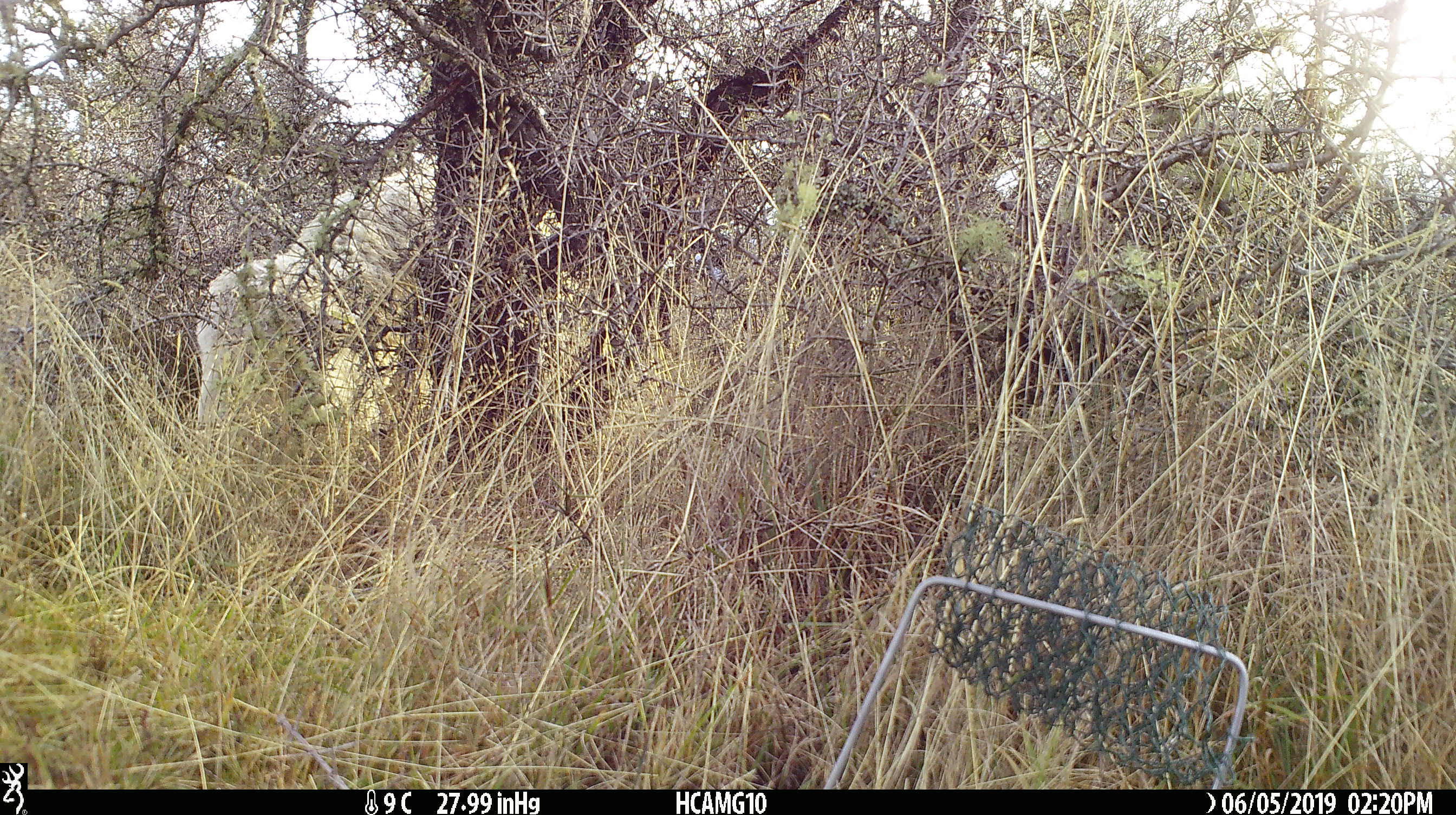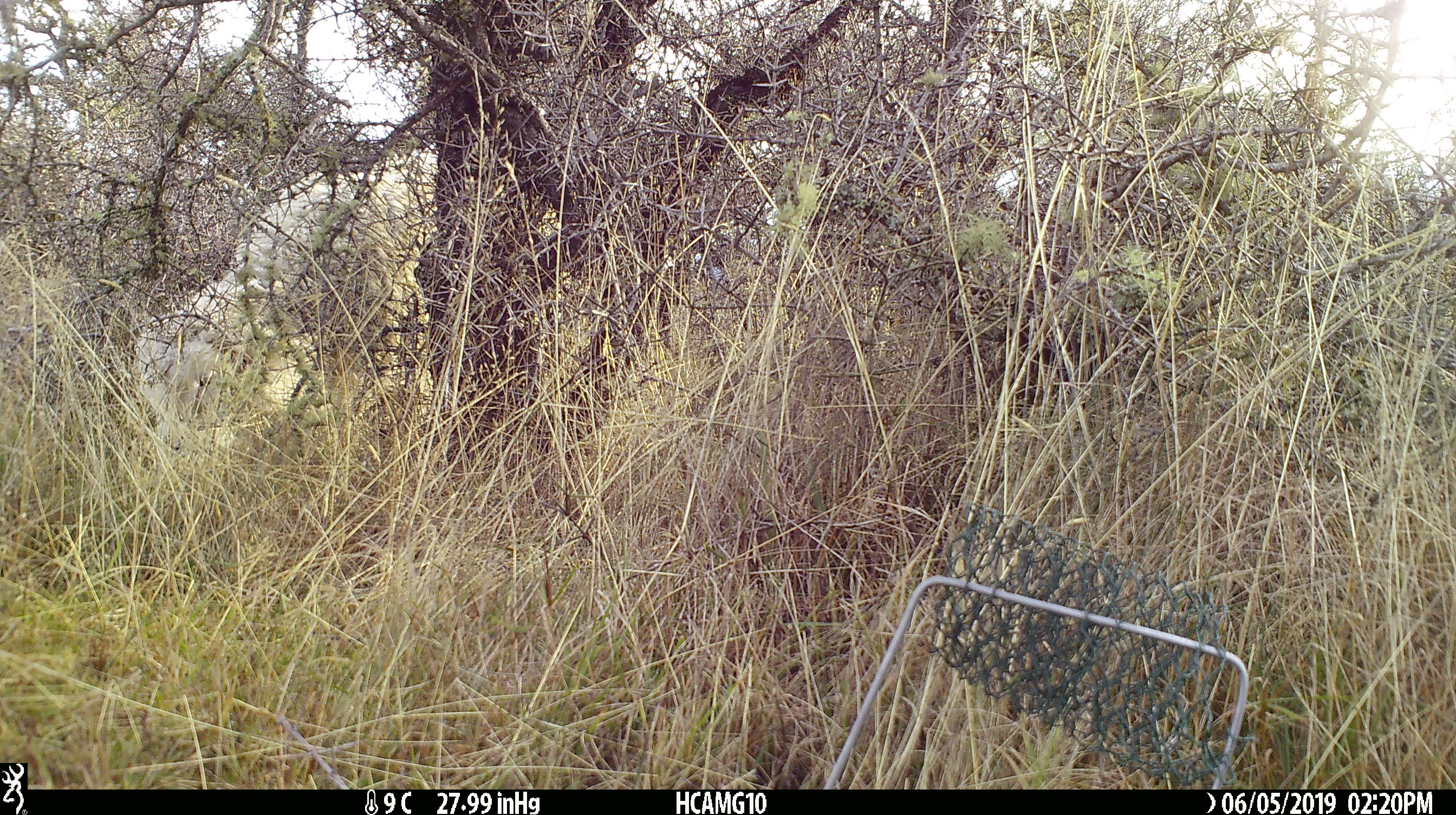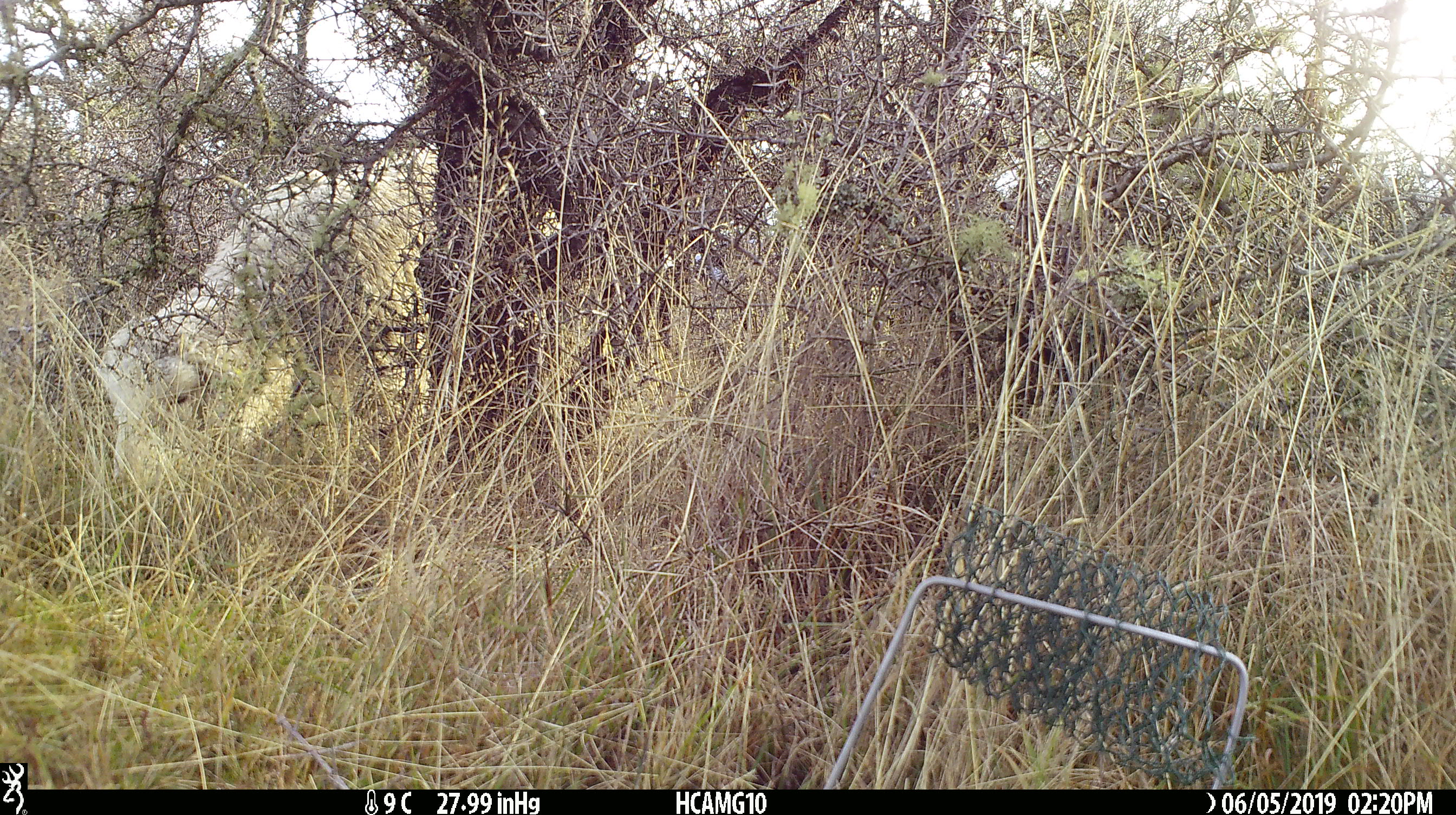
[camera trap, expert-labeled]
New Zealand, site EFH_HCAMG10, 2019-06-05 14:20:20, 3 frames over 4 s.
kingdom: Animalia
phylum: Chordata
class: Mammalia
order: Artiodactyla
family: Bovidae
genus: Ovis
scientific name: Ovis aries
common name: domestic sheep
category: sheep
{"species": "sheep (domestic sheep) (Ovis aries)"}